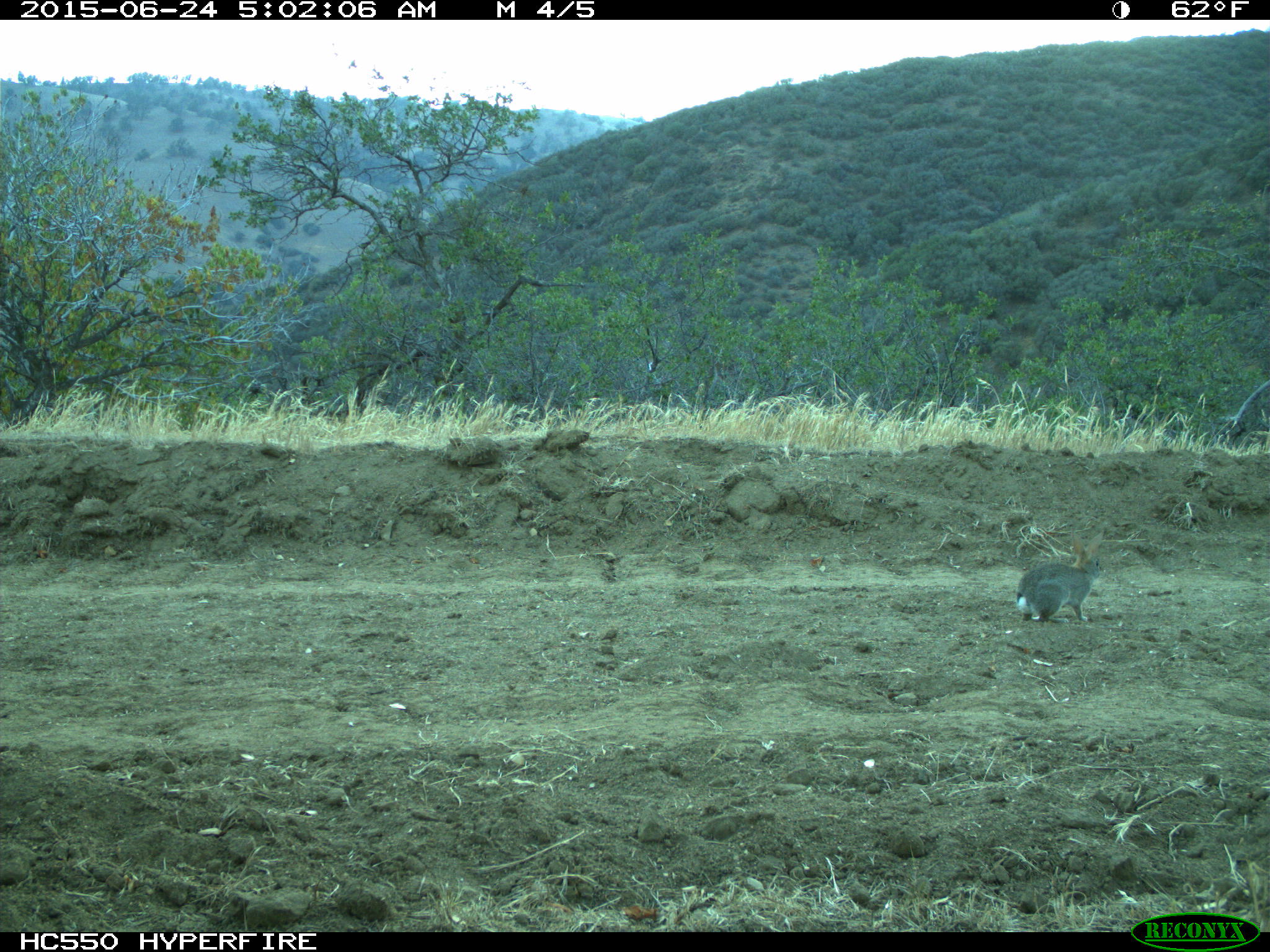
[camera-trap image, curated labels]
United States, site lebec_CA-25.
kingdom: Animalia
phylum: Chordata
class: Mammalia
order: Lagomorpha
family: Leporidae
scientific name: Leporidae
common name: rabbits and hares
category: unidentified rabbit